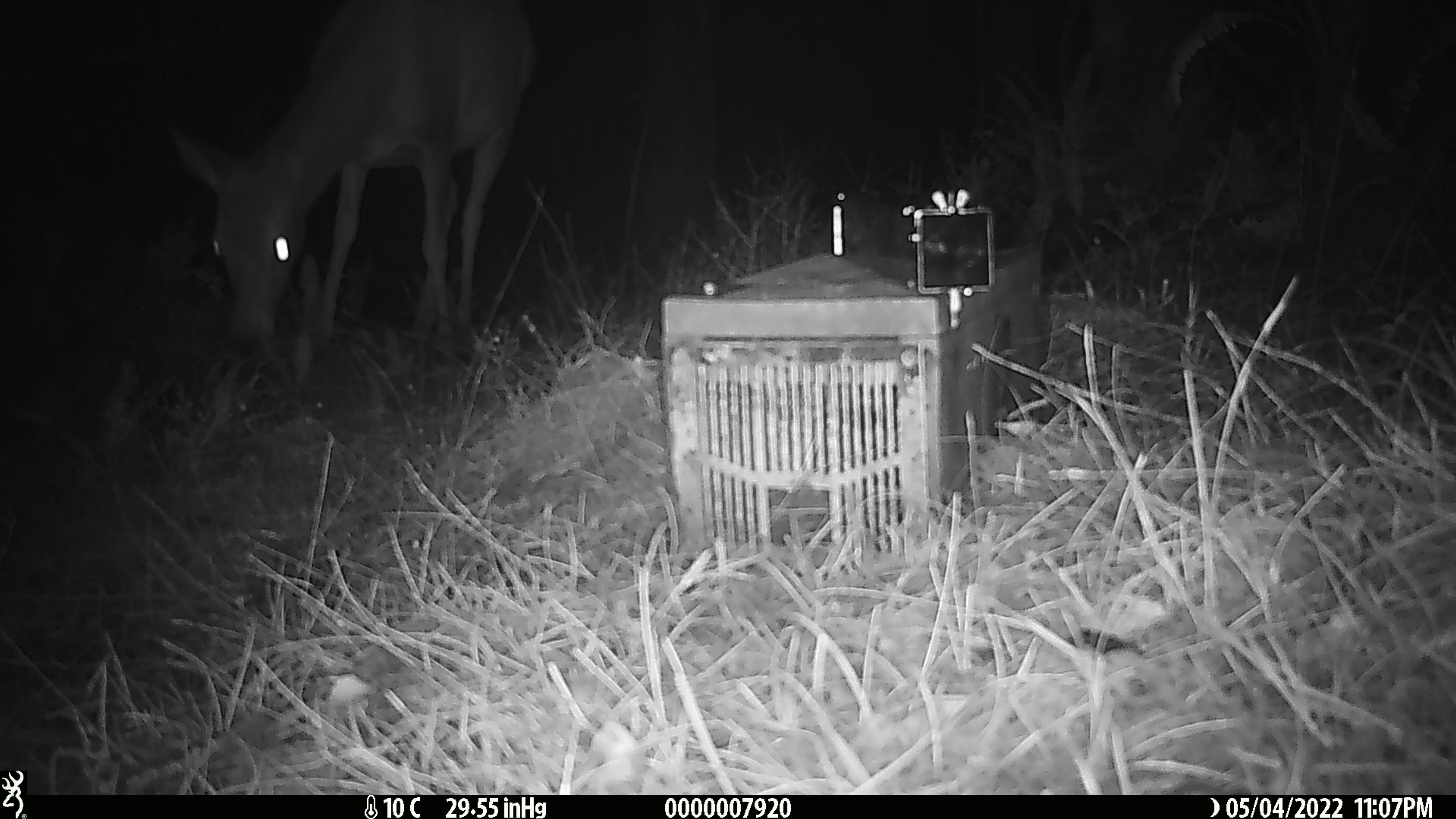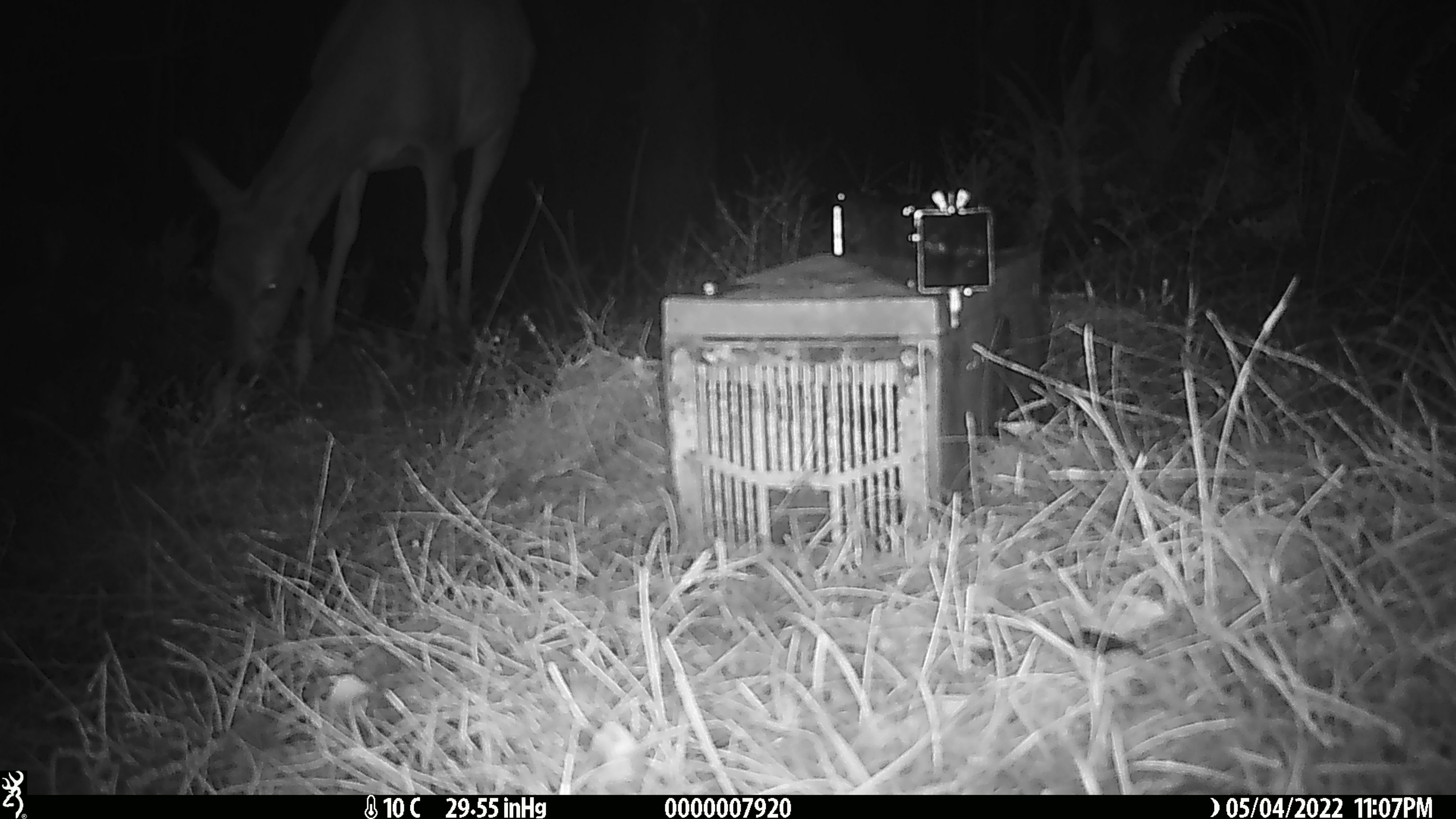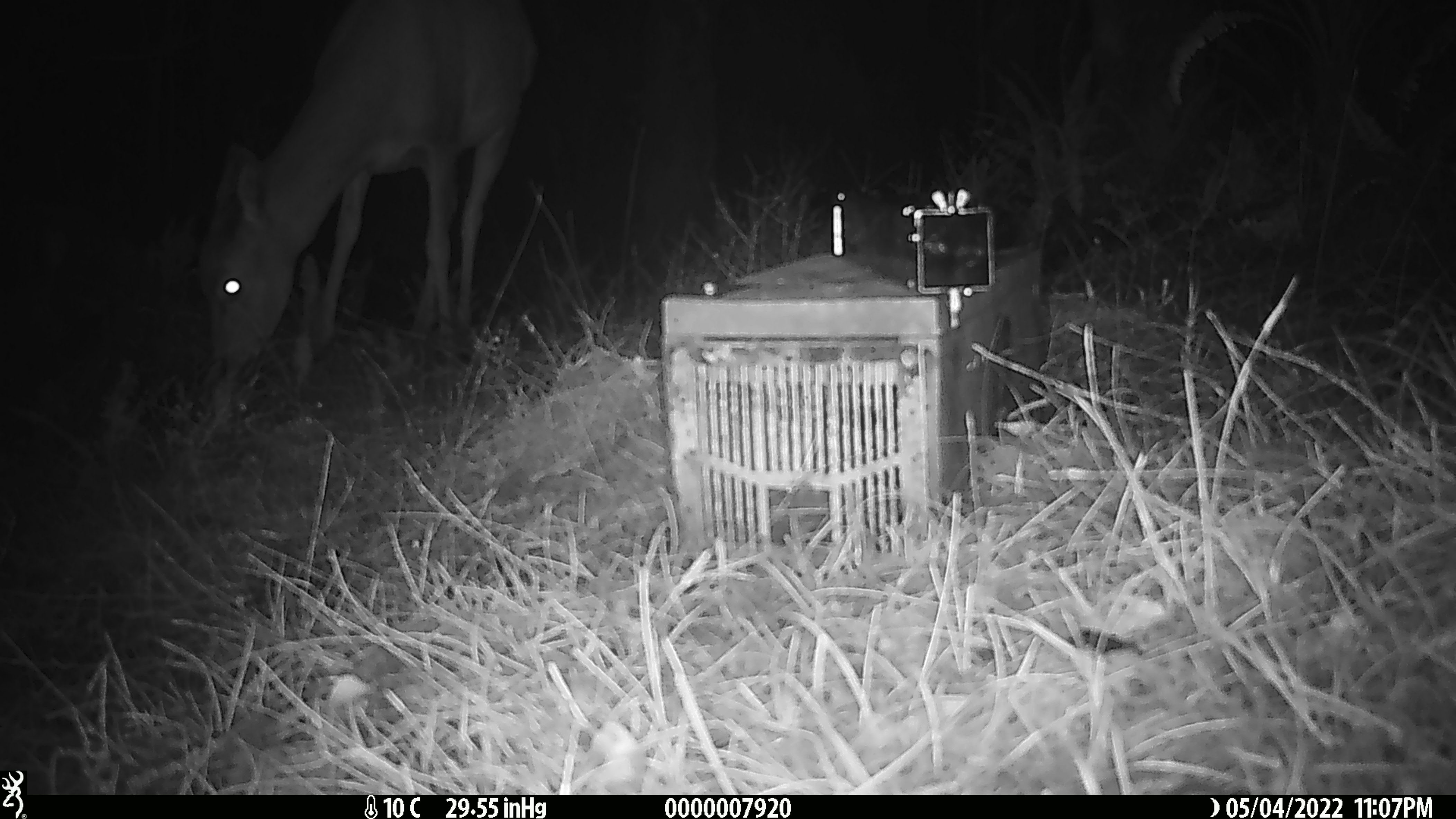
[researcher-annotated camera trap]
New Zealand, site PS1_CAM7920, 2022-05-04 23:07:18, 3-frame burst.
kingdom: Animalia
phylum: Chordata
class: Mammalia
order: Artiodactyla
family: Cervidae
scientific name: Cervidae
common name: deer